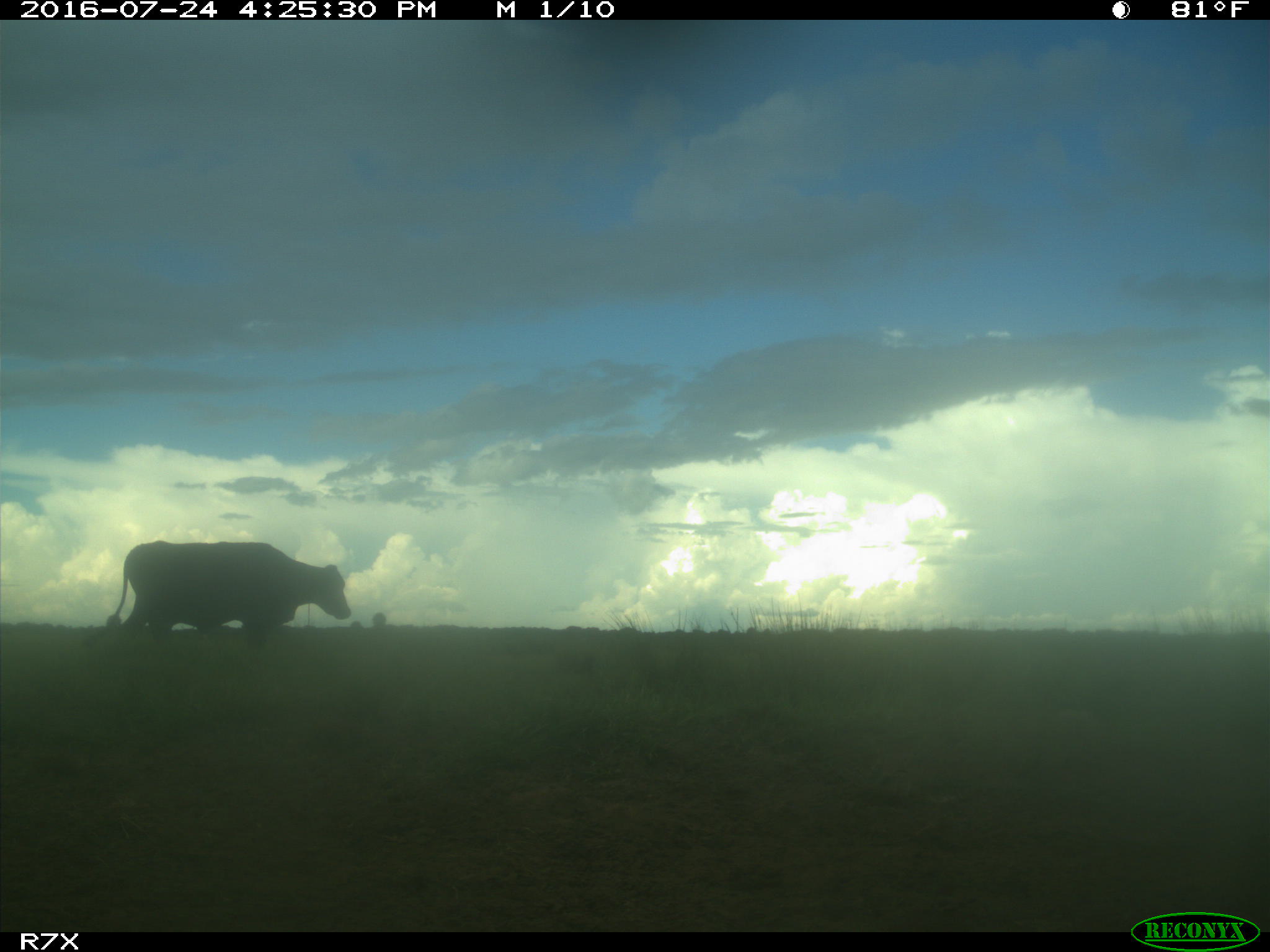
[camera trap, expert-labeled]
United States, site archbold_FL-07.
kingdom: Animalia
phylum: Chordata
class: Mammalia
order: Artiodactyla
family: Bovidae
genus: Bos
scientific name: Bos taurus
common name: domestic cow